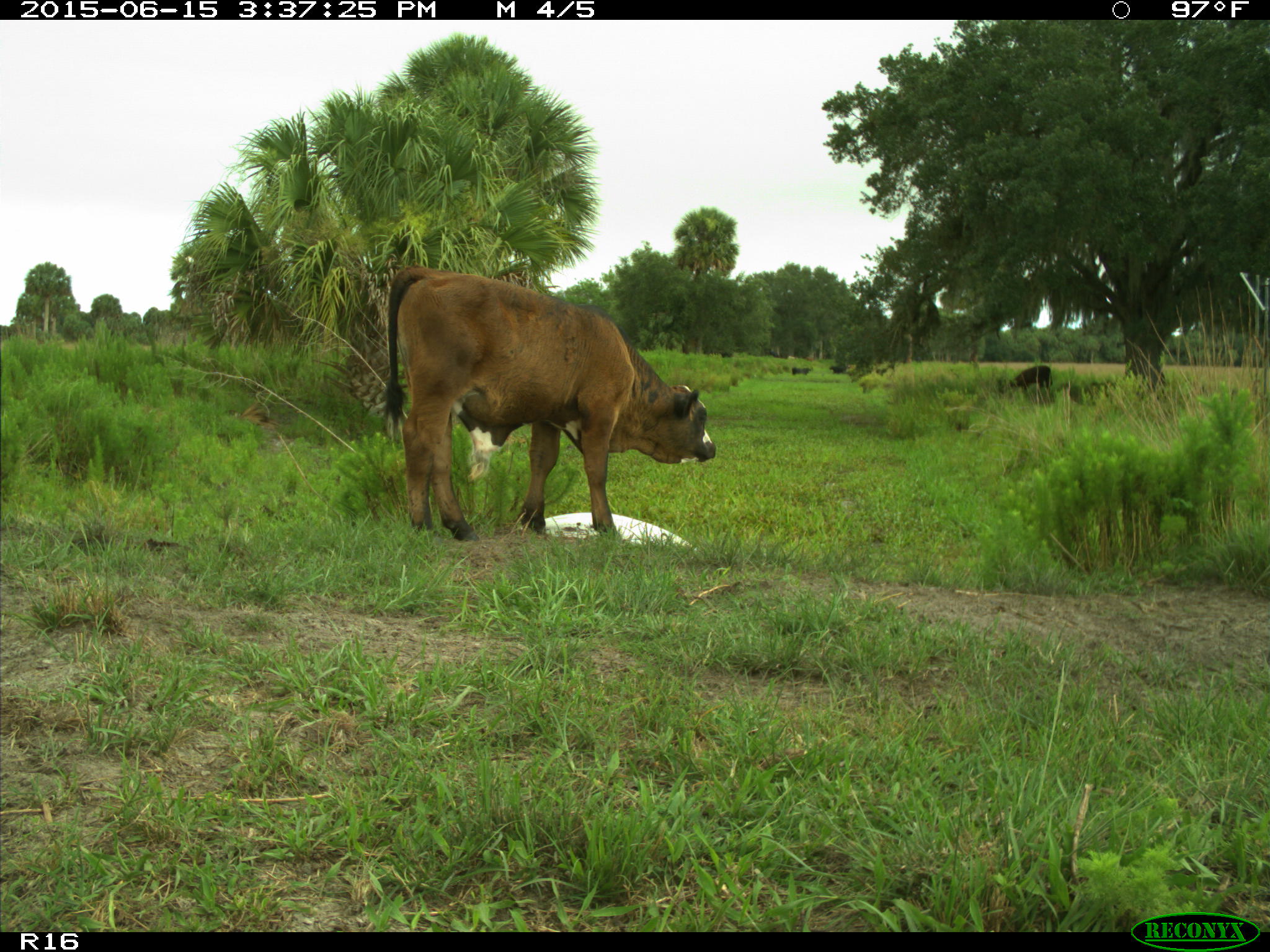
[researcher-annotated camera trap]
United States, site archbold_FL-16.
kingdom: Animalia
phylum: Chordata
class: Mammalia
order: Artiodactyla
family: Bovidae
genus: Bos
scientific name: Bos taurus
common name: domestic cow